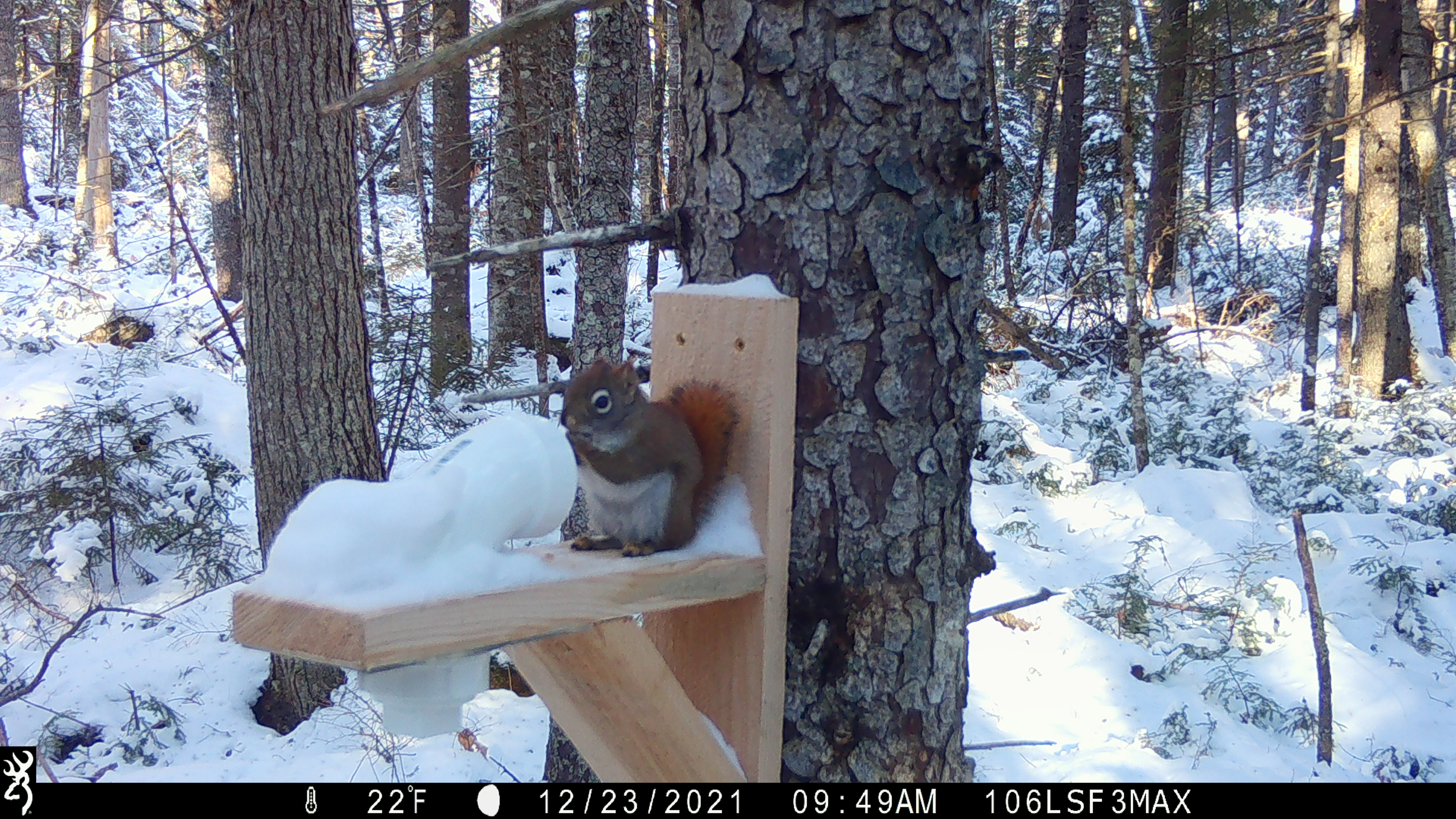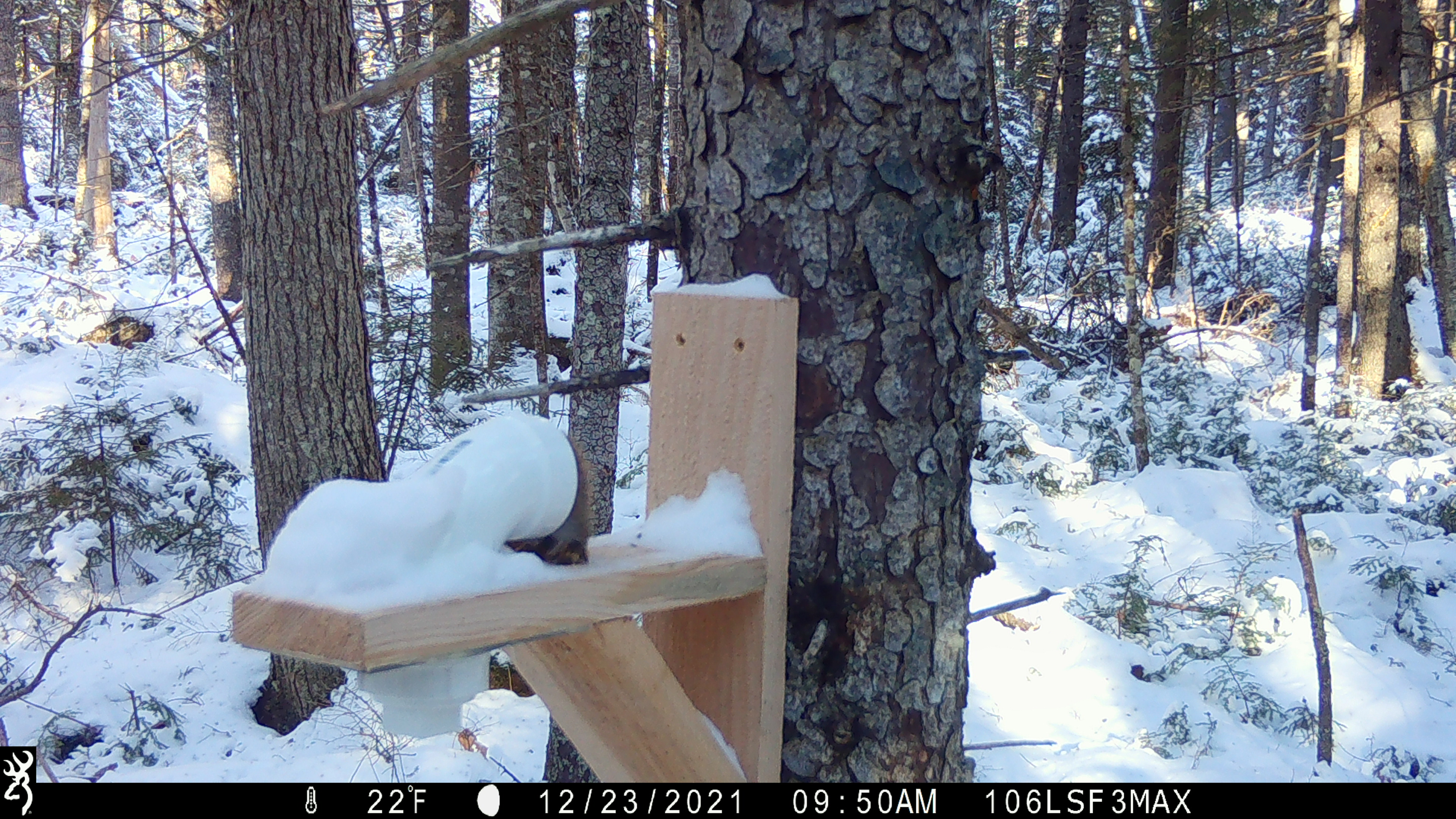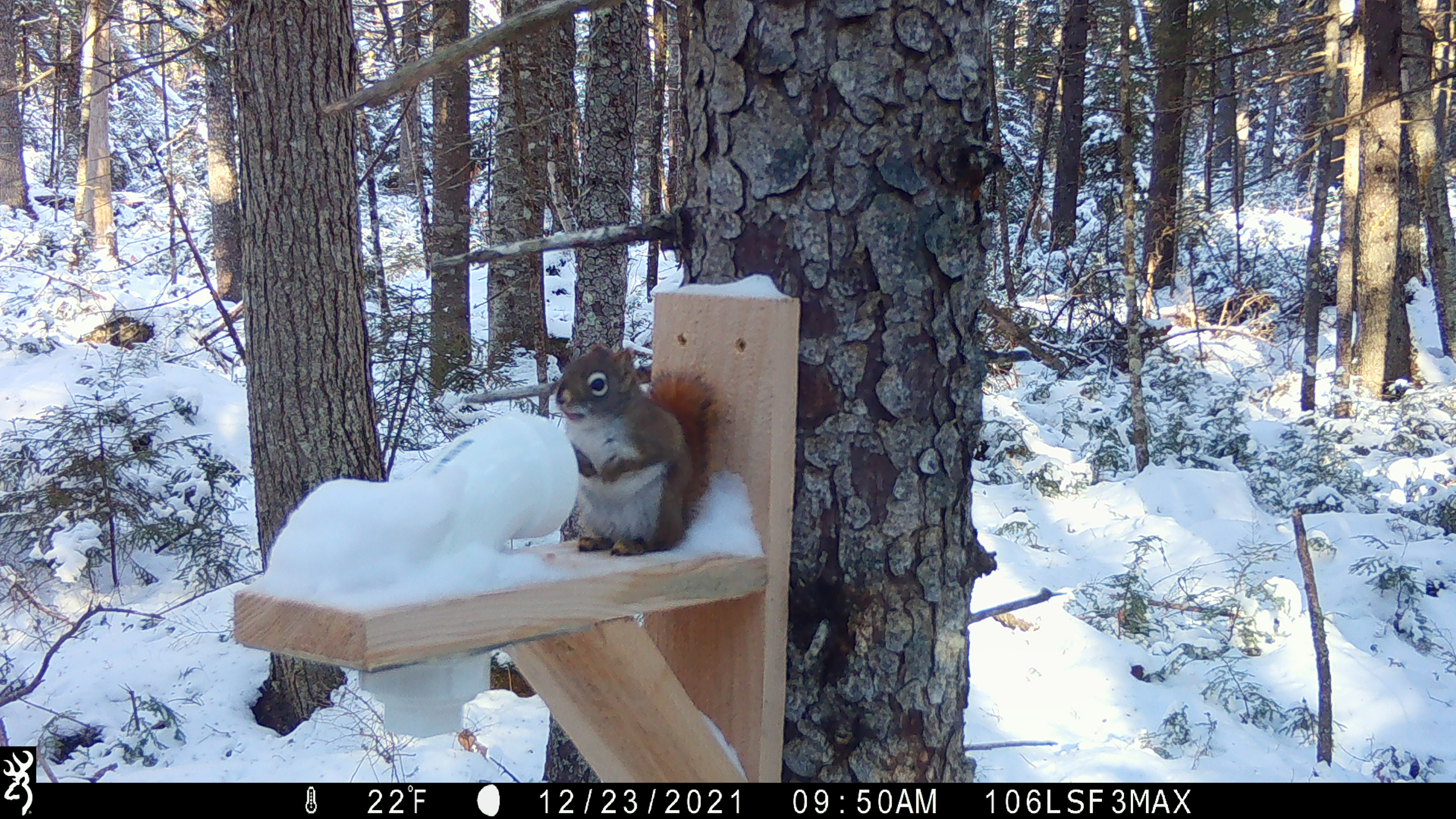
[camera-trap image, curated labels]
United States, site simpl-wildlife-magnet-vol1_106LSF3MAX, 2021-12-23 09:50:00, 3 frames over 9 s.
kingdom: Animalia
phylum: Chordata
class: Mammalia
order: Rodentia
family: Sciuridae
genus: Tamiasciurus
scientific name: Tamiasciurus hudsonicus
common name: red squirrel